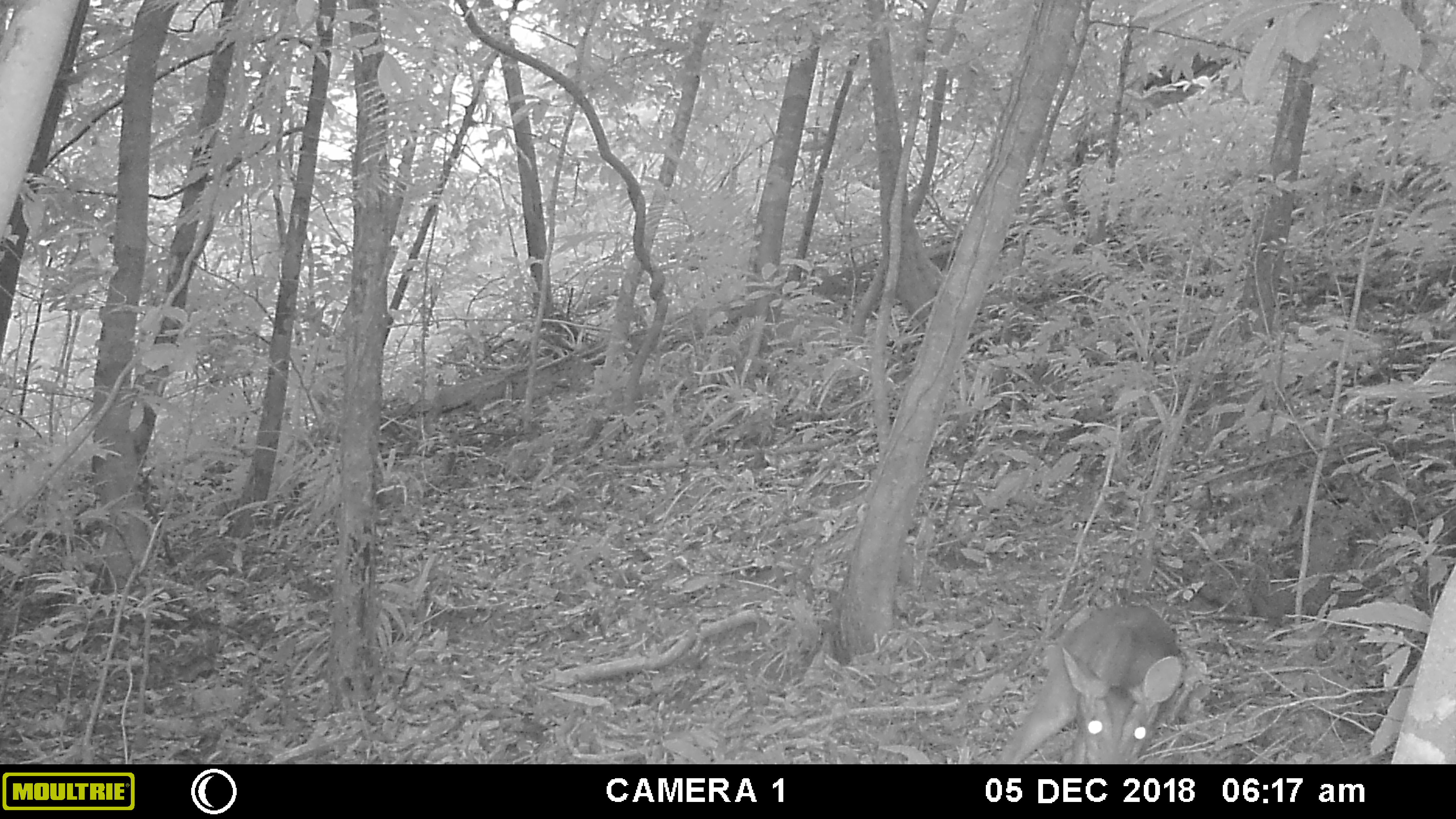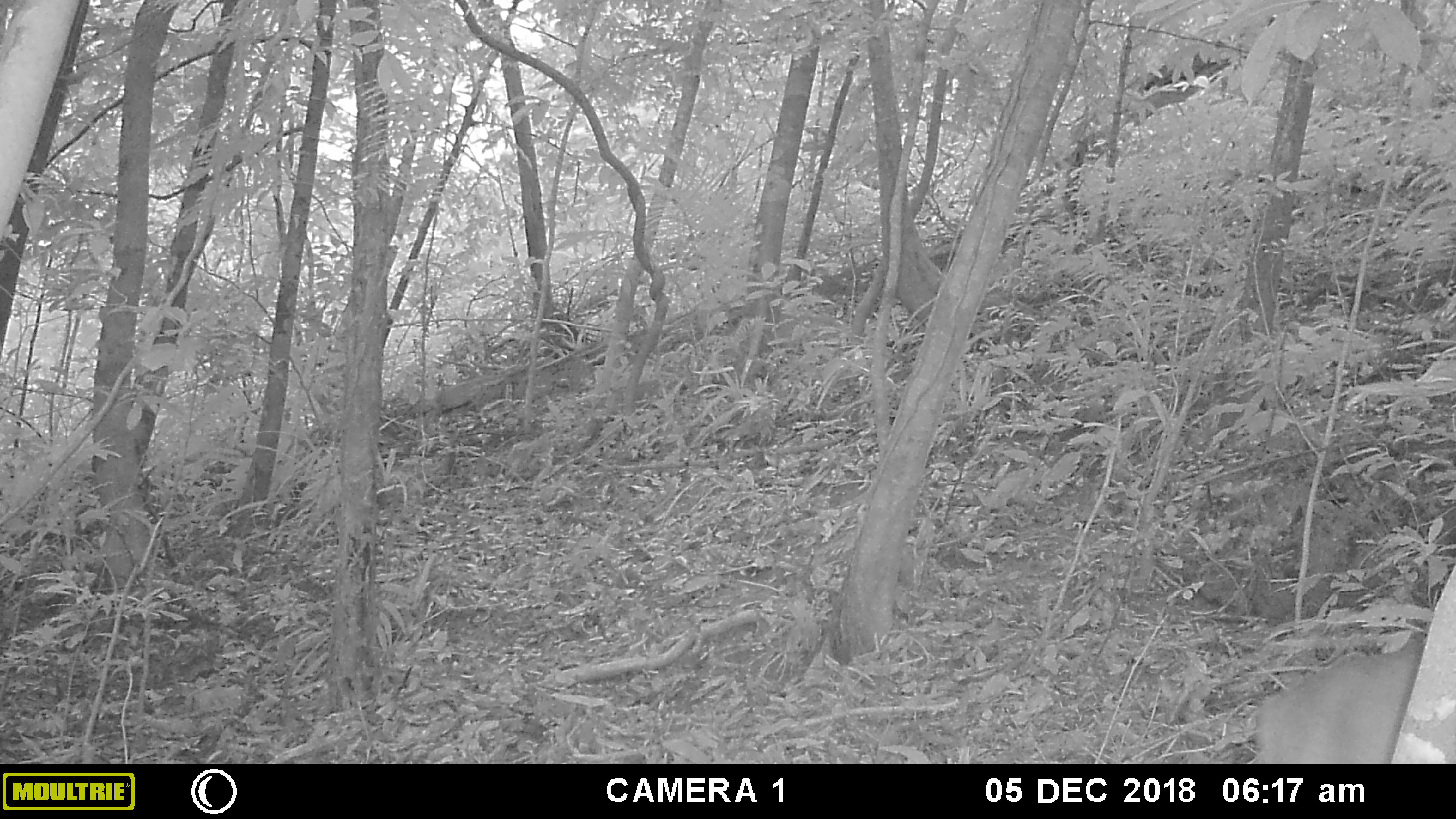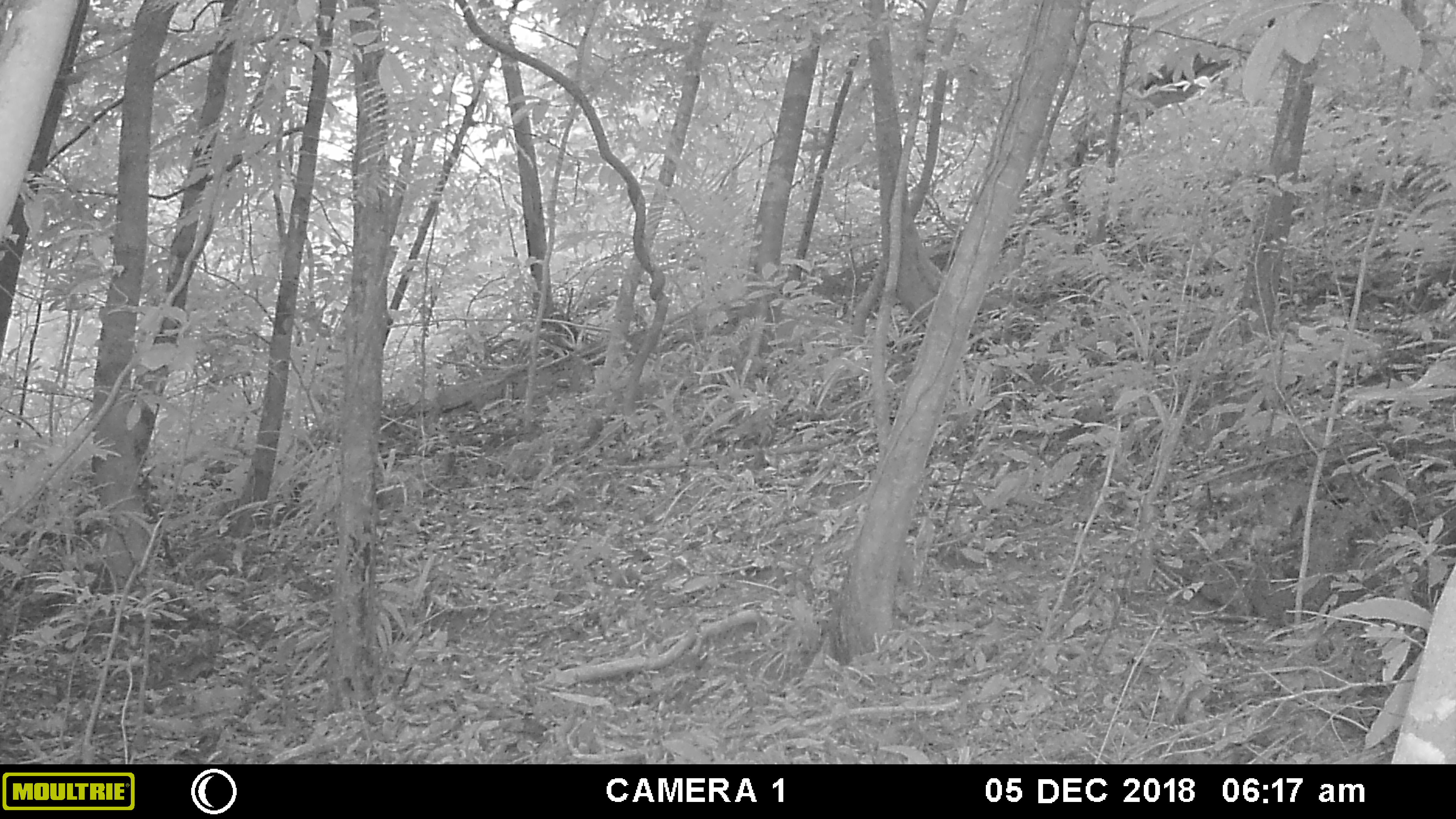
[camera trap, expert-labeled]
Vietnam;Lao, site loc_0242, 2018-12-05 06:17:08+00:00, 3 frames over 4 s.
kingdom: Animalia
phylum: Chordata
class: Mammalia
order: Artiodactyla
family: Cervidae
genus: Muntiacus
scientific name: Muntiacus vuquangensis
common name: large-antlered muntjac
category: large antlered muntjac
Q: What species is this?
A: Large antlered muntjac (large-antlered muntjac) (Muntiacus vuquangensis).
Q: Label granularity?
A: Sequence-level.